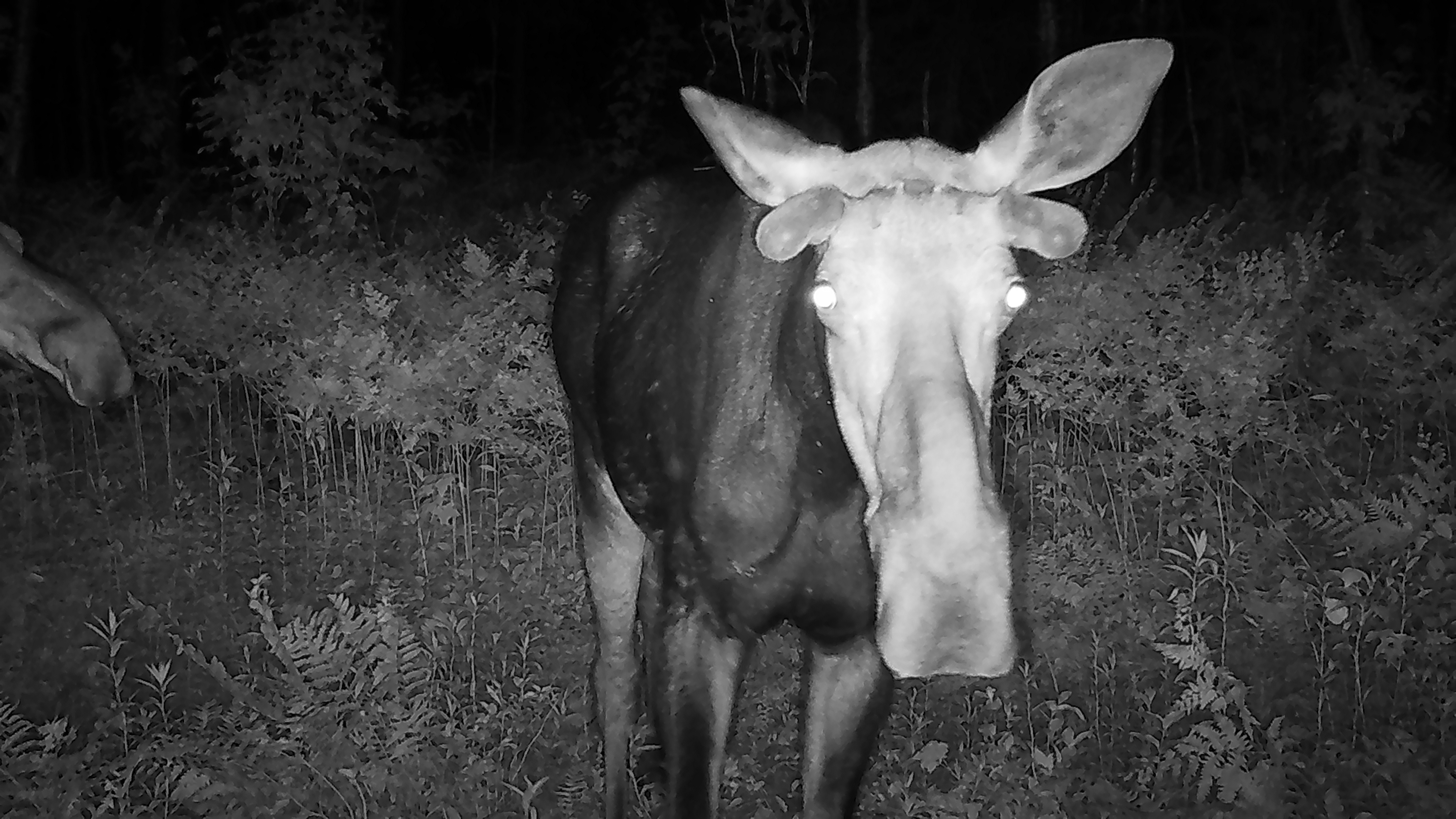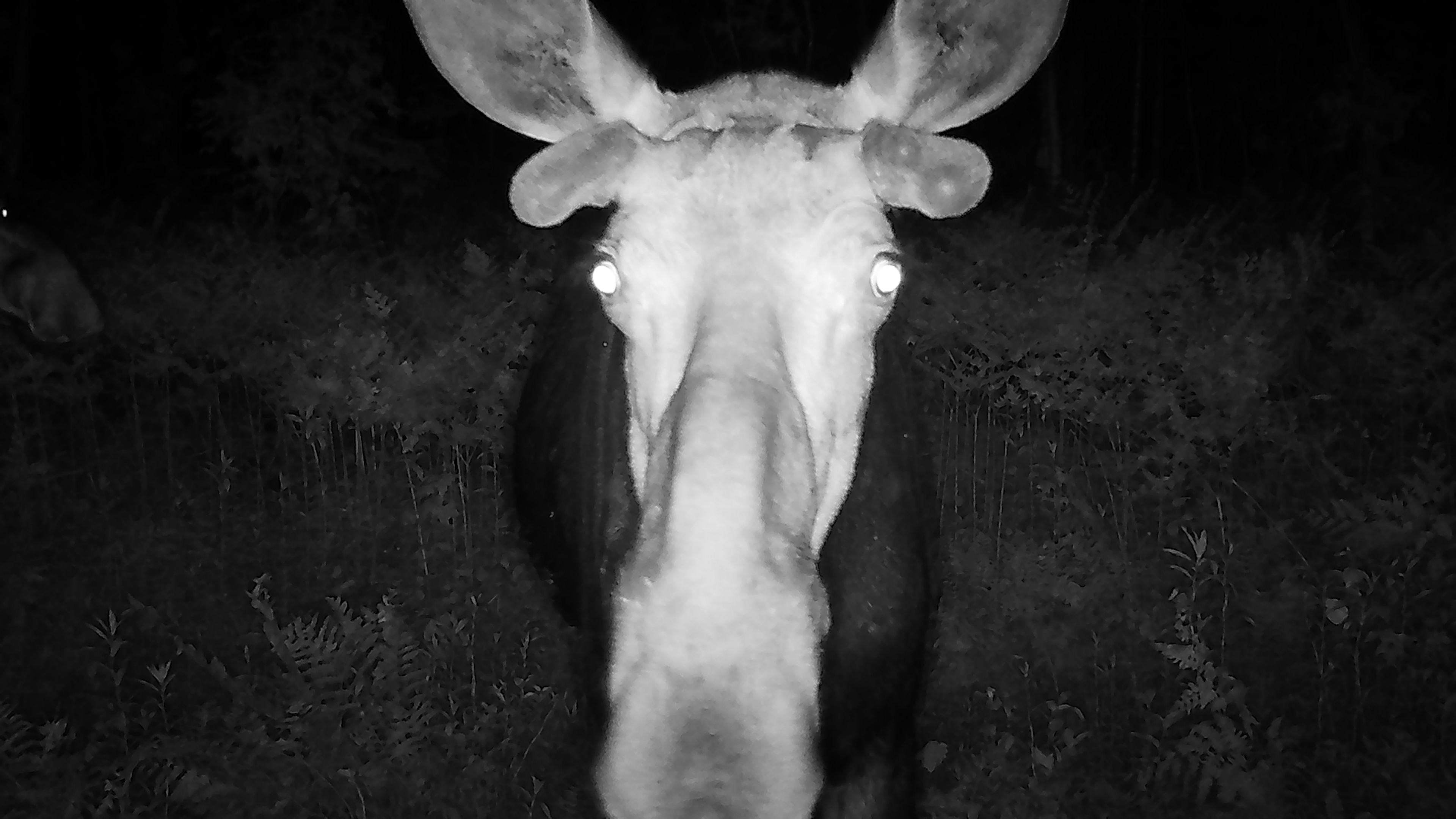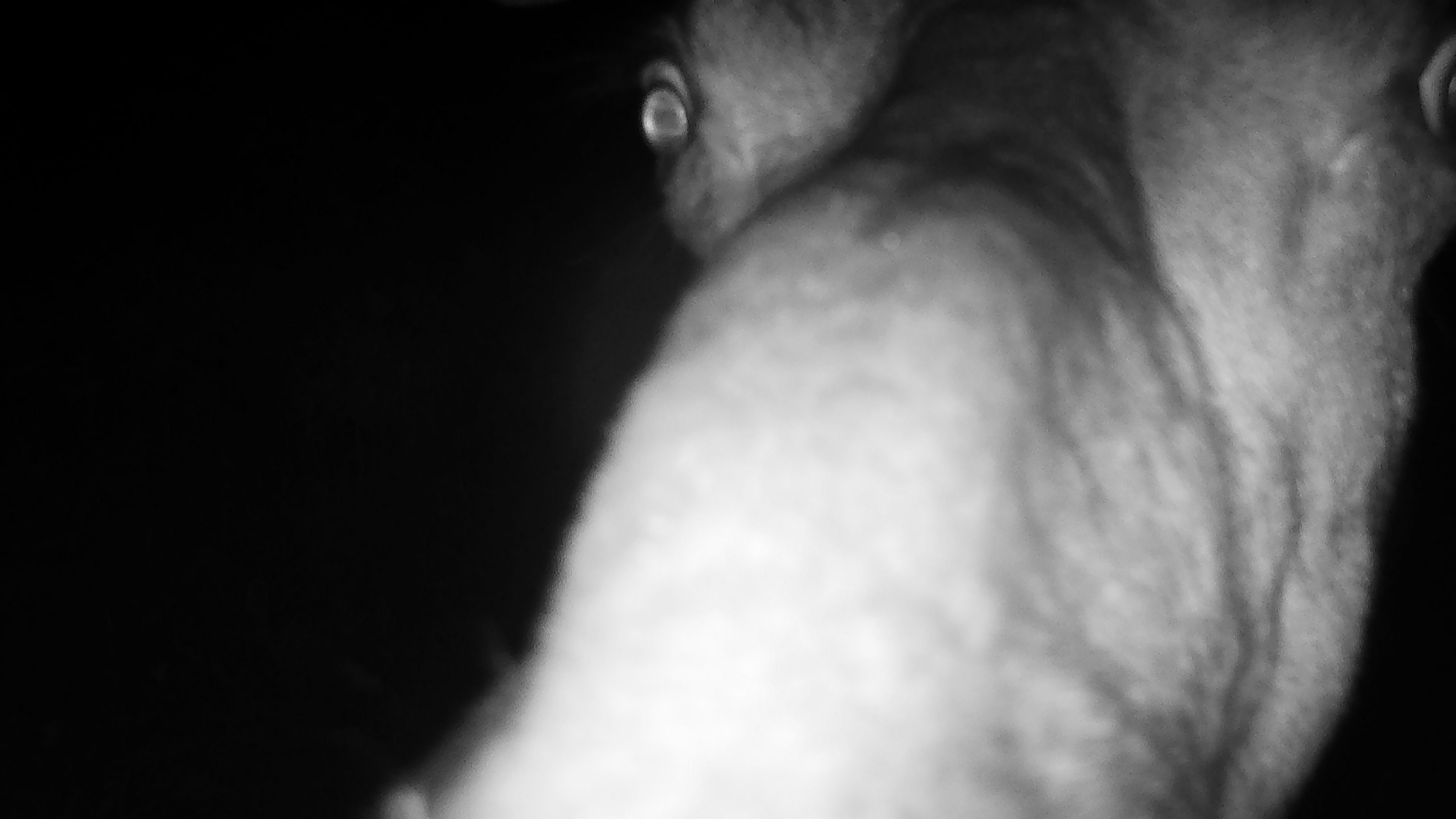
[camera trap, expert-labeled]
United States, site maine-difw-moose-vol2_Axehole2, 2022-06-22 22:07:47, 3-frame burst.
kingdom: Animalia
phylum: Chordata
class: Mammalia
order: Artiodactyla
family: Cervidae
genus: Alces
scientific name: Alces alces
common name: moose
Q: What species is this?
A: Moose (Alces alces).